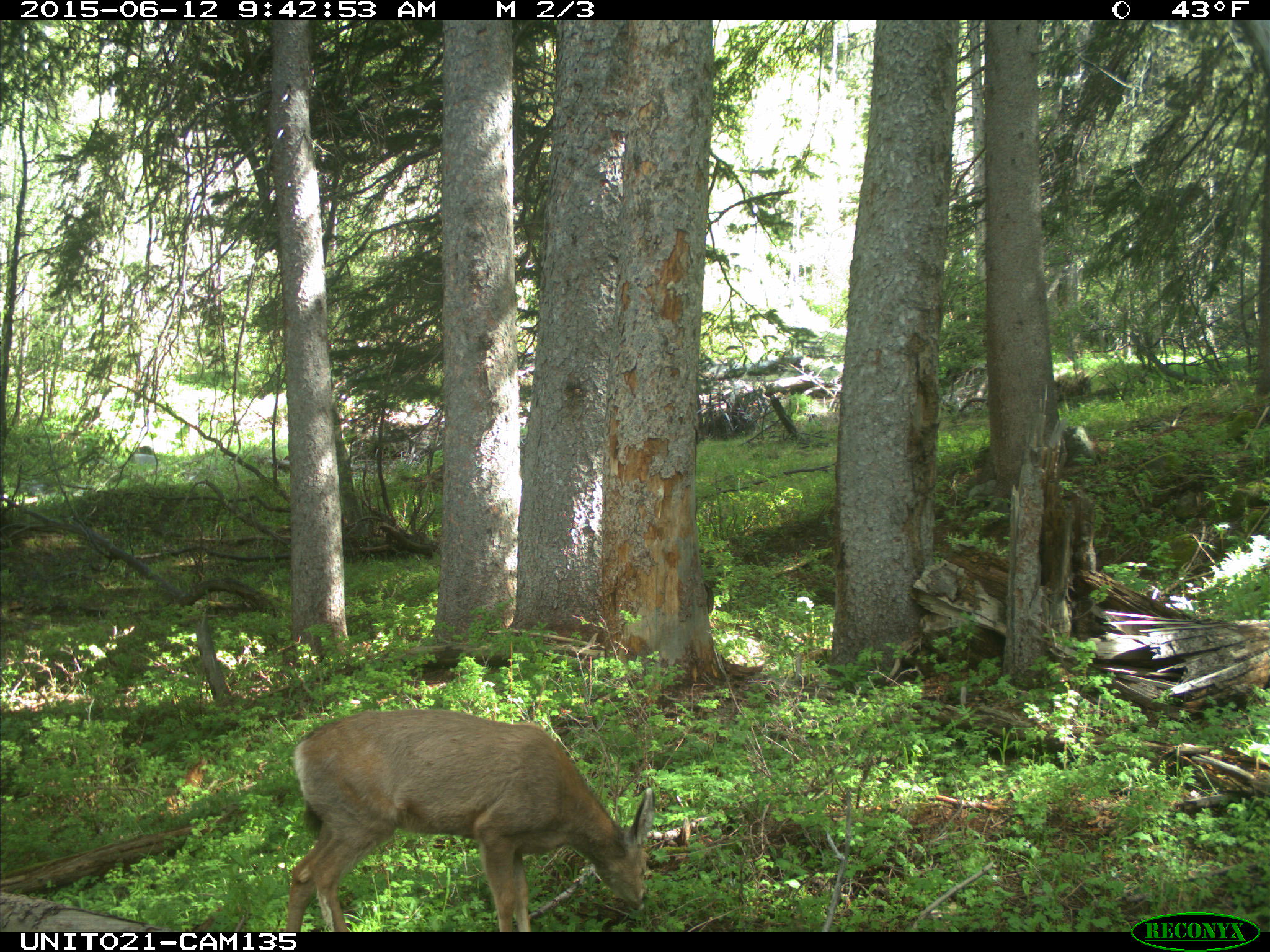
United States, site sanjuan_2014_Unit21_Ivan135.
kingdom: Animalia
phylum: Chordata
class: Mammalia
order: Artiodactyla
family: Cervidae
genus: Odocoileus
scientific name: Odocoileus hemionus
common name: mule deer